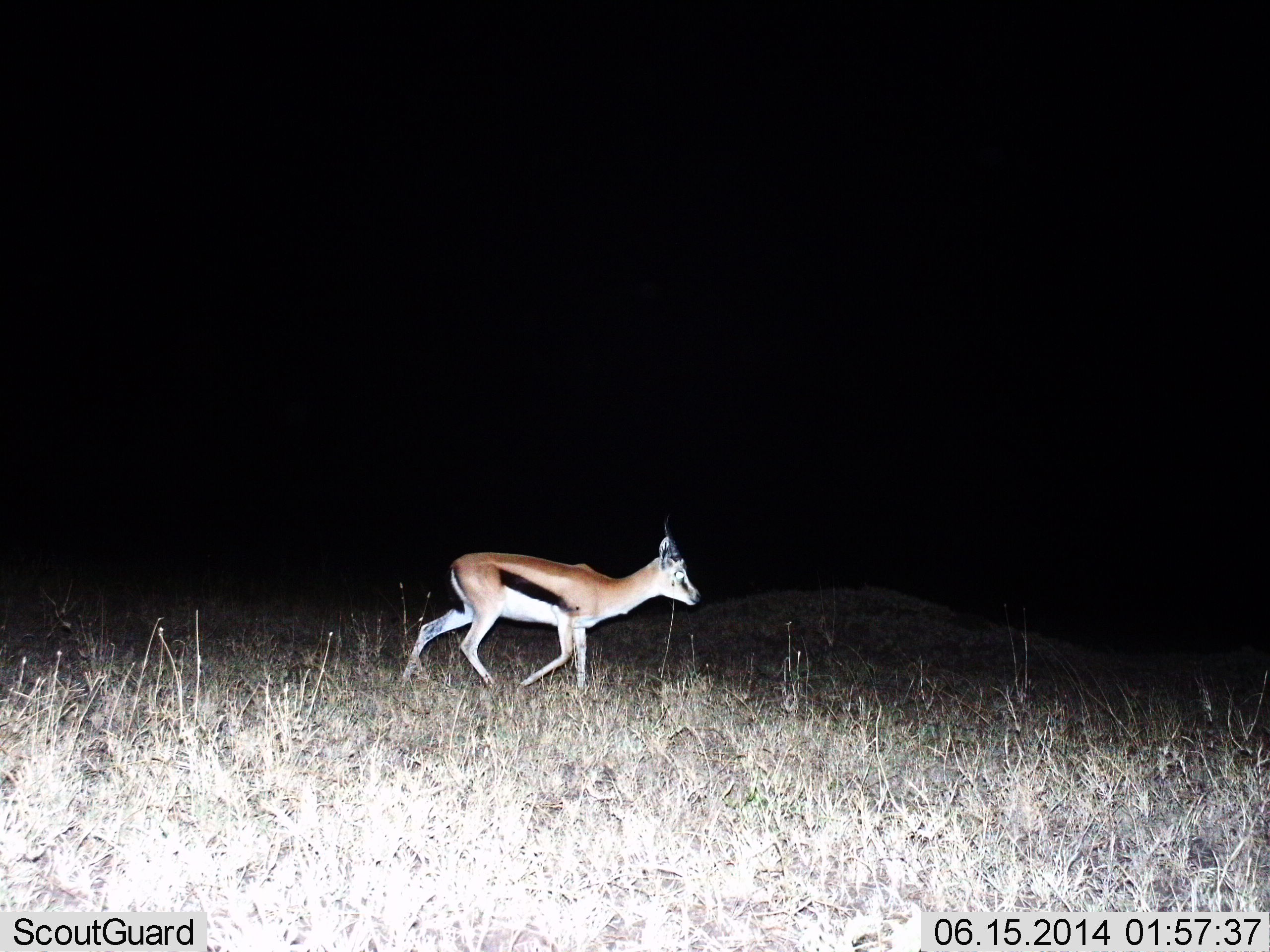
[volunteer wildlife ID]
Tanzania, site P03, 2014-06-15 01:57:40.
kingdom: Animalia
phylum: Chordata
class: Mammalia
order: Artiodactyla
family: Bovidae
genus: Eudorcas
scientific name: Eudorcas thomsonii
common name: thomson's gazelle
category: gazellethomsons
Gazellethomsons (thomson's gazelle) (Eudorcas thomsonii), count 1. Behavior (volunteer vote fractions): standing 10%, resting 0%, moving 100%, interacting 0%. Young present (vote fraction): 0%. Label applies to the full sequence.